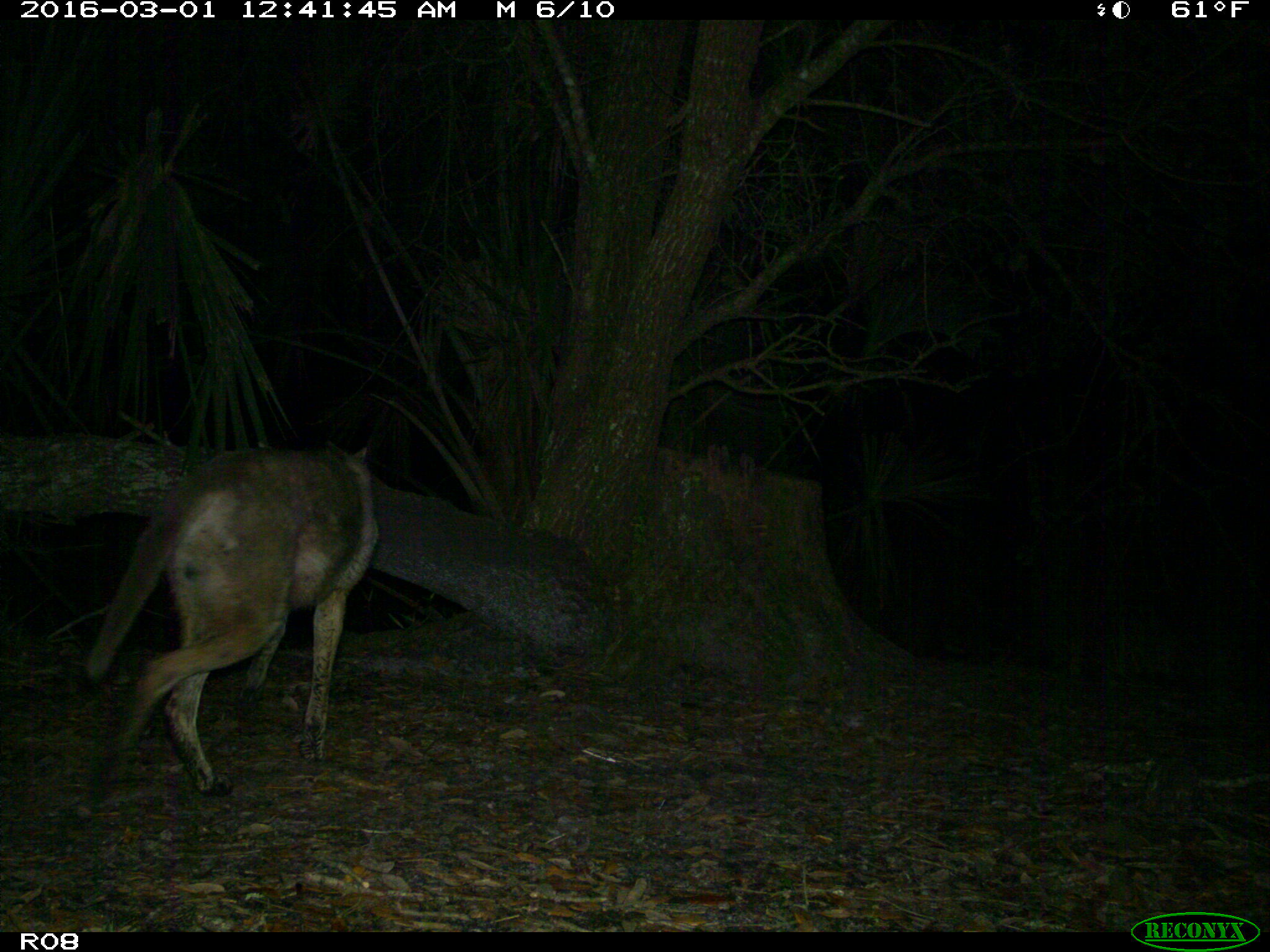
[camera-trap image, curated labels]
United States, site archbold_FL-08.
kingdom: Animalia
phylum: Chordata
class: Mammalia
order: Carnivora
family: Canidae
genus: Canis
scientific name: Canis latrans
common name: coyote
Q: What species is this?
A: Canis latrans (coyote).